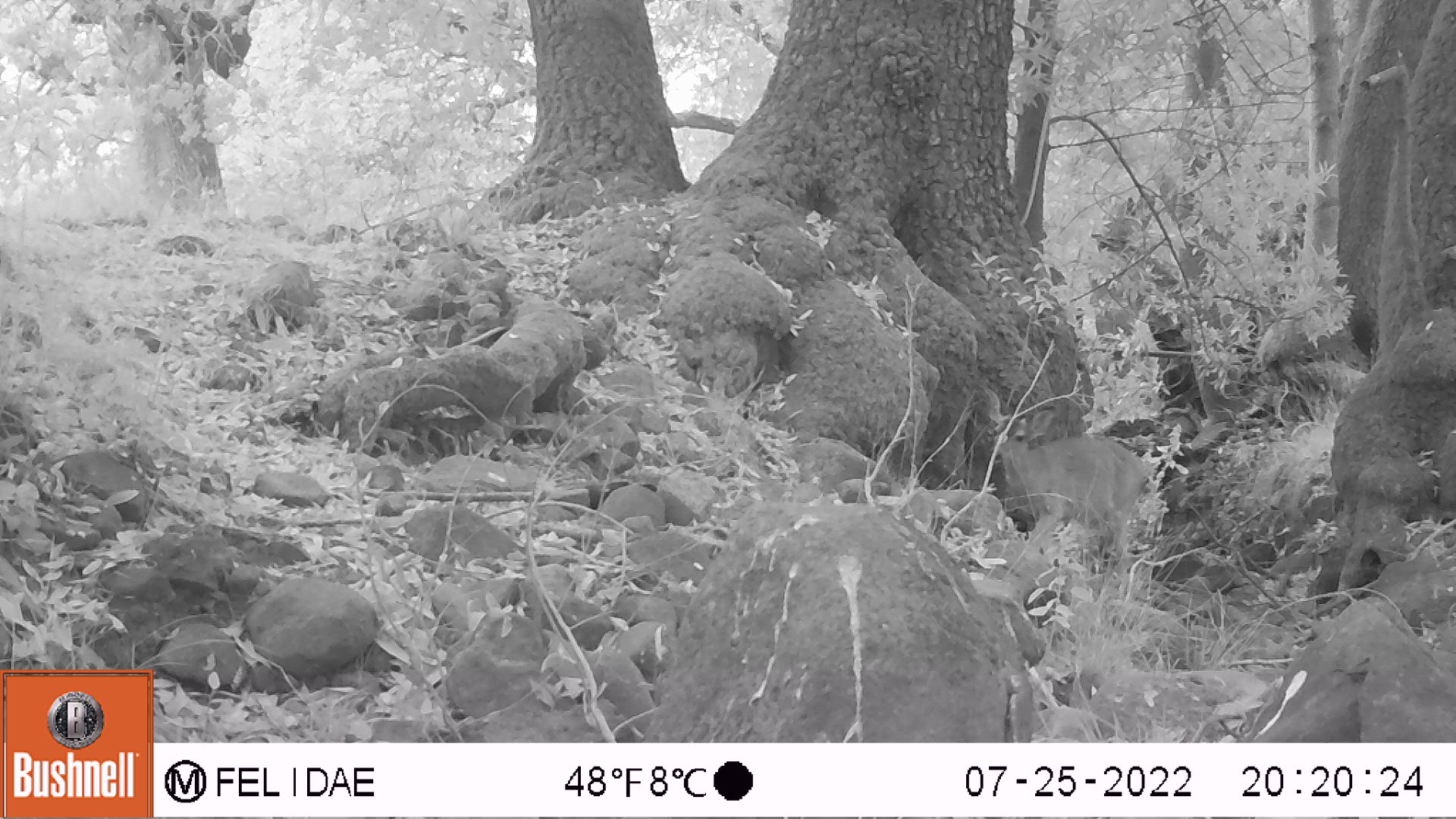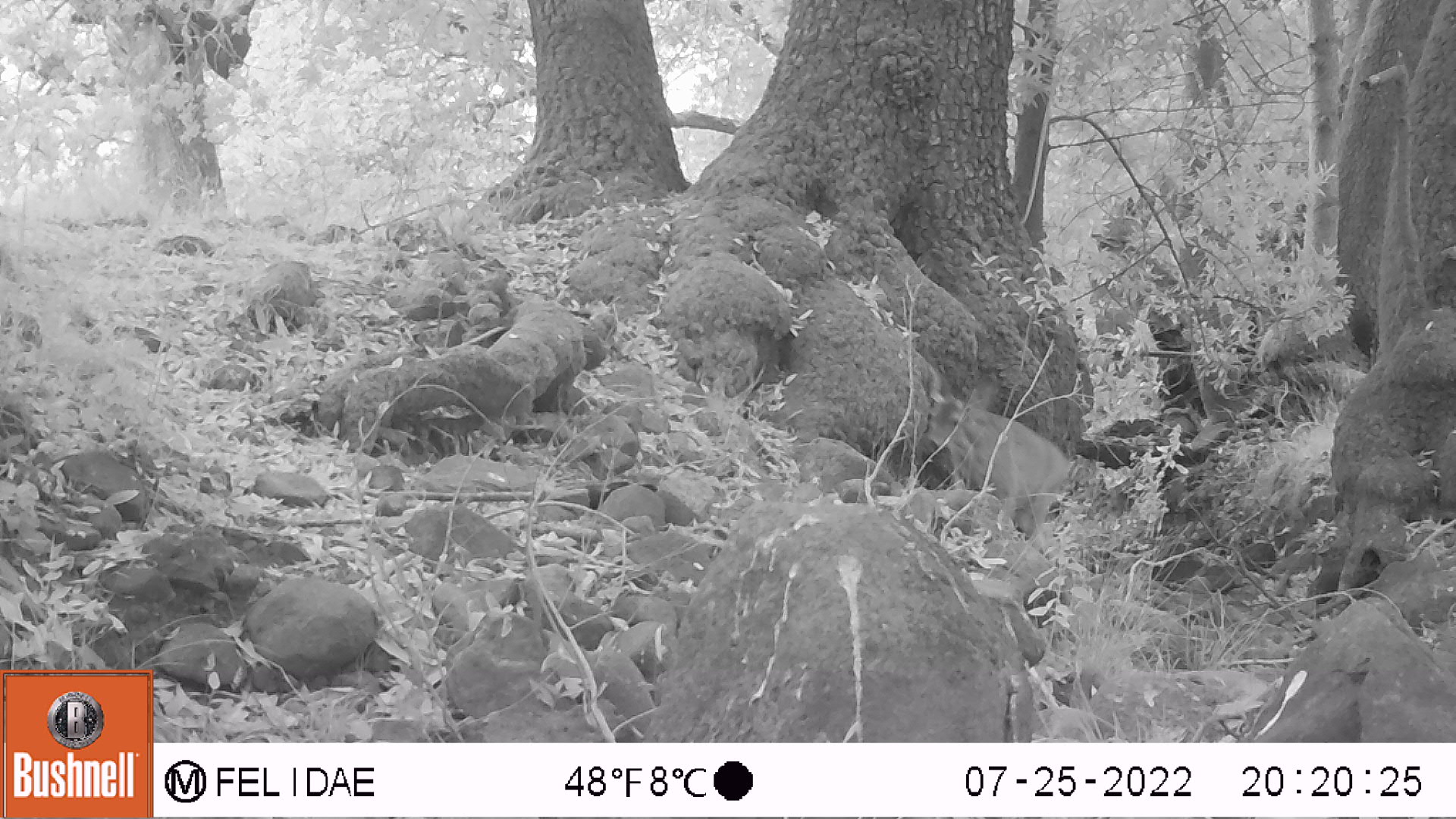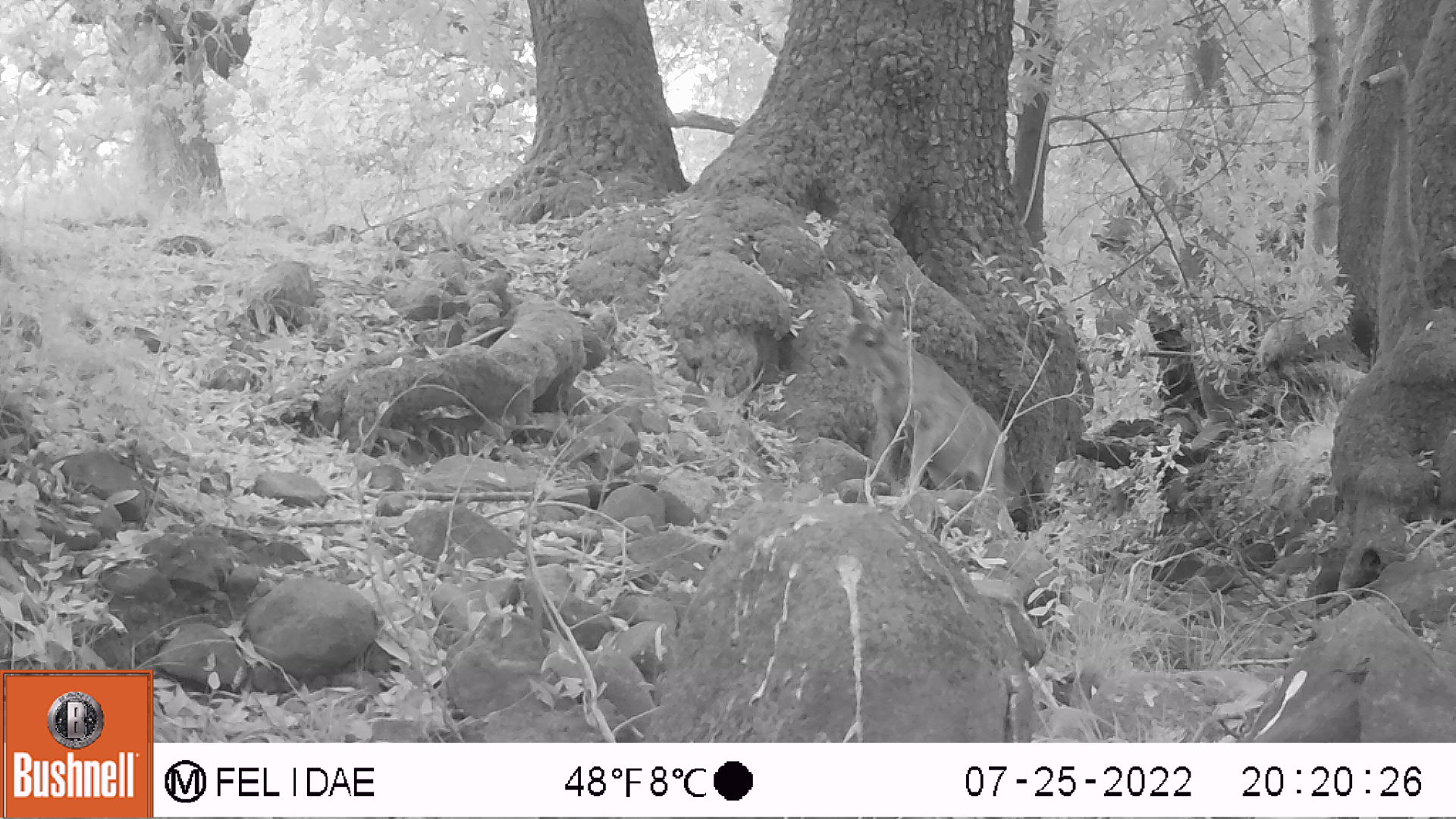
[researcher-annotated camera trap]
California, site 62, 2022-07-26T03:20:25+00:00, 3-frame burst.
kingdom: Animalia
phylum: Chordata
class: Mammalia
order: Artiodactyla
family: Cervidae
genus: Odocoileus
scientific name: Odocoileus hemionus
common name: mule deer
Mule deer (Odocoileus hemionus).